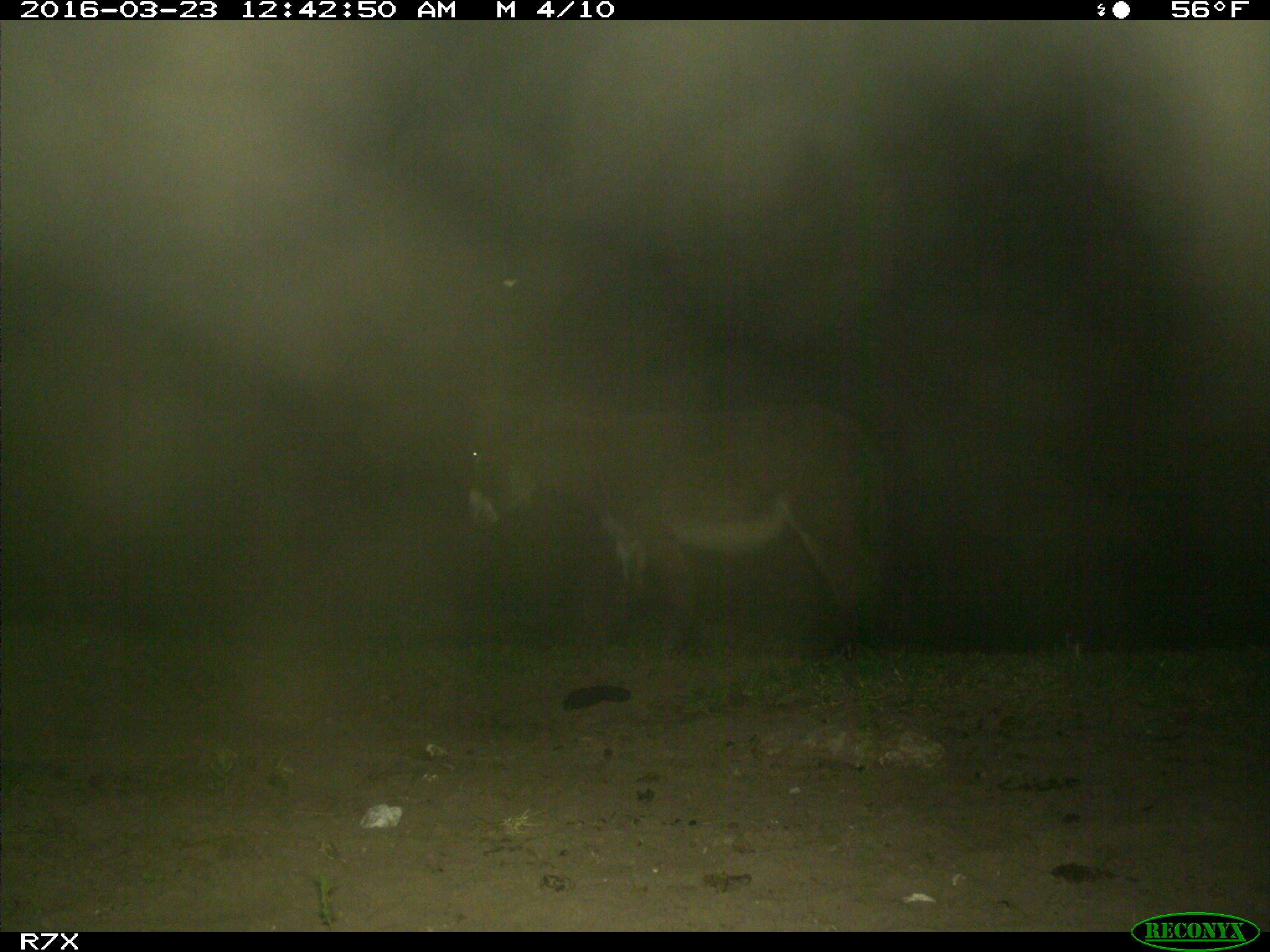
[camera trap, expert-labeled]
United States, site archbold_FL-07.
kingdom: Animalia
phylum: Chordata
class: Mammalia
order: Perissodactyla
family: Equidae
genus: Equus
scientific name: Equus africanus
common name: african wild ass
Equus africanus (african wild ass).